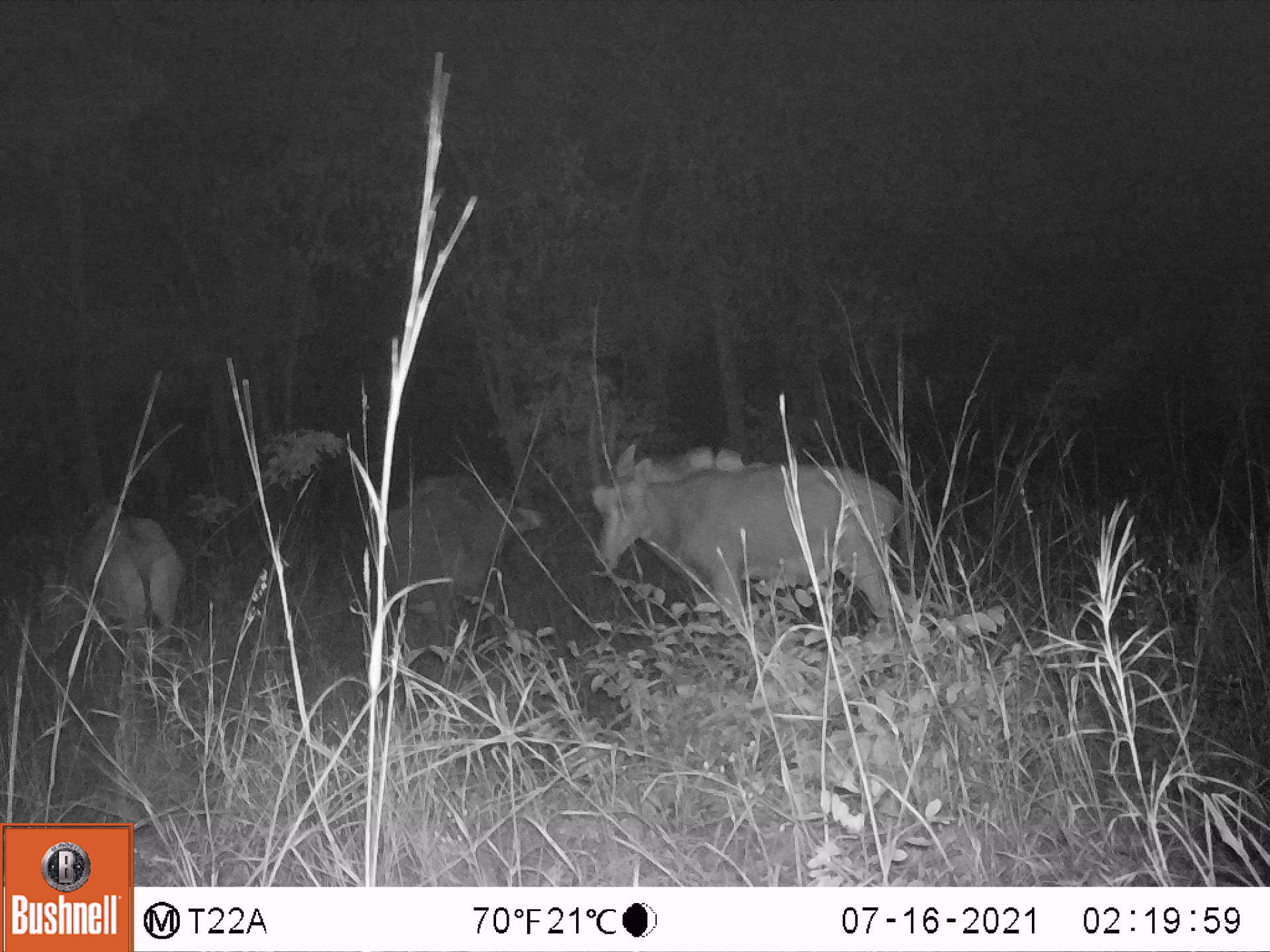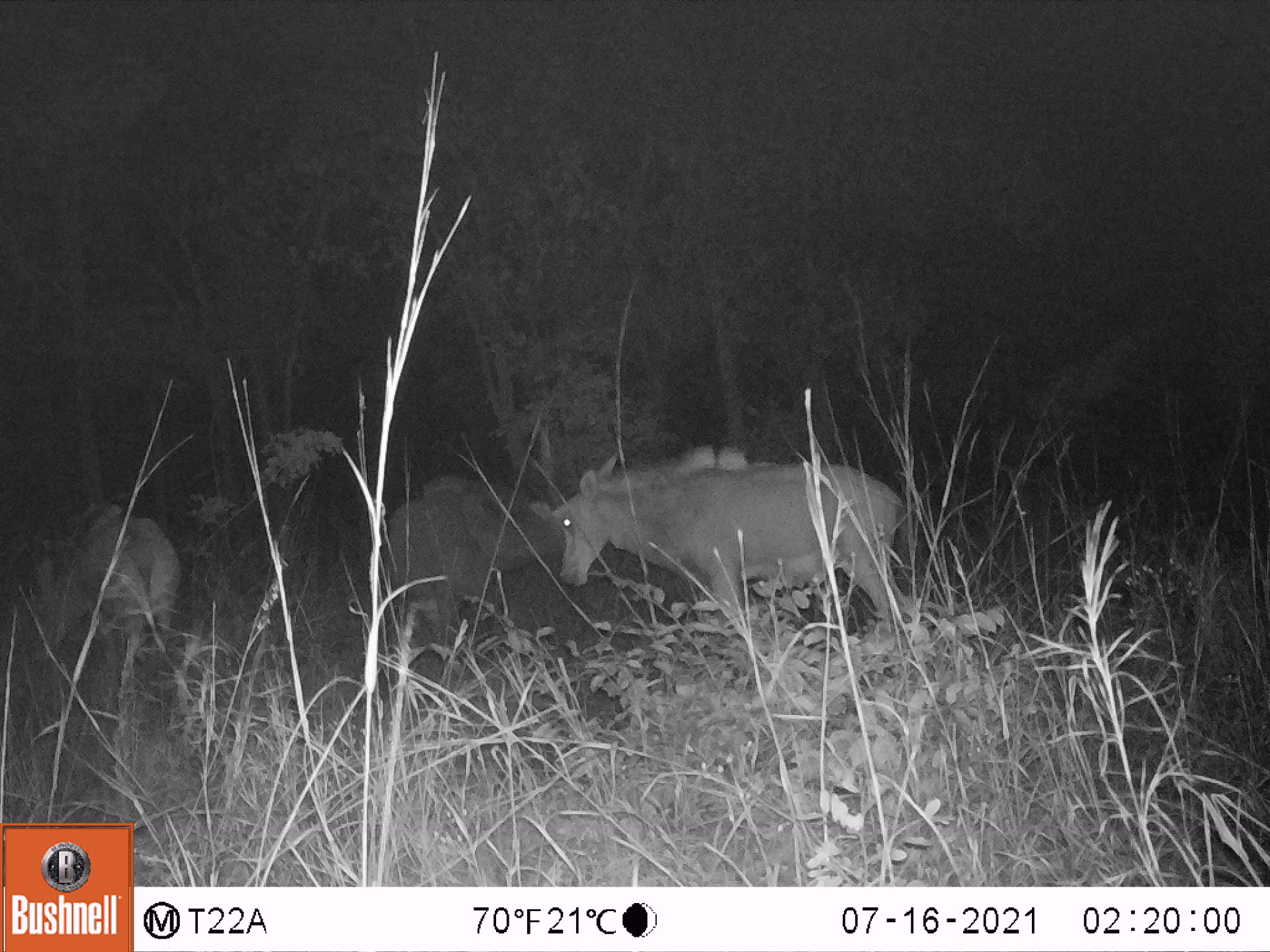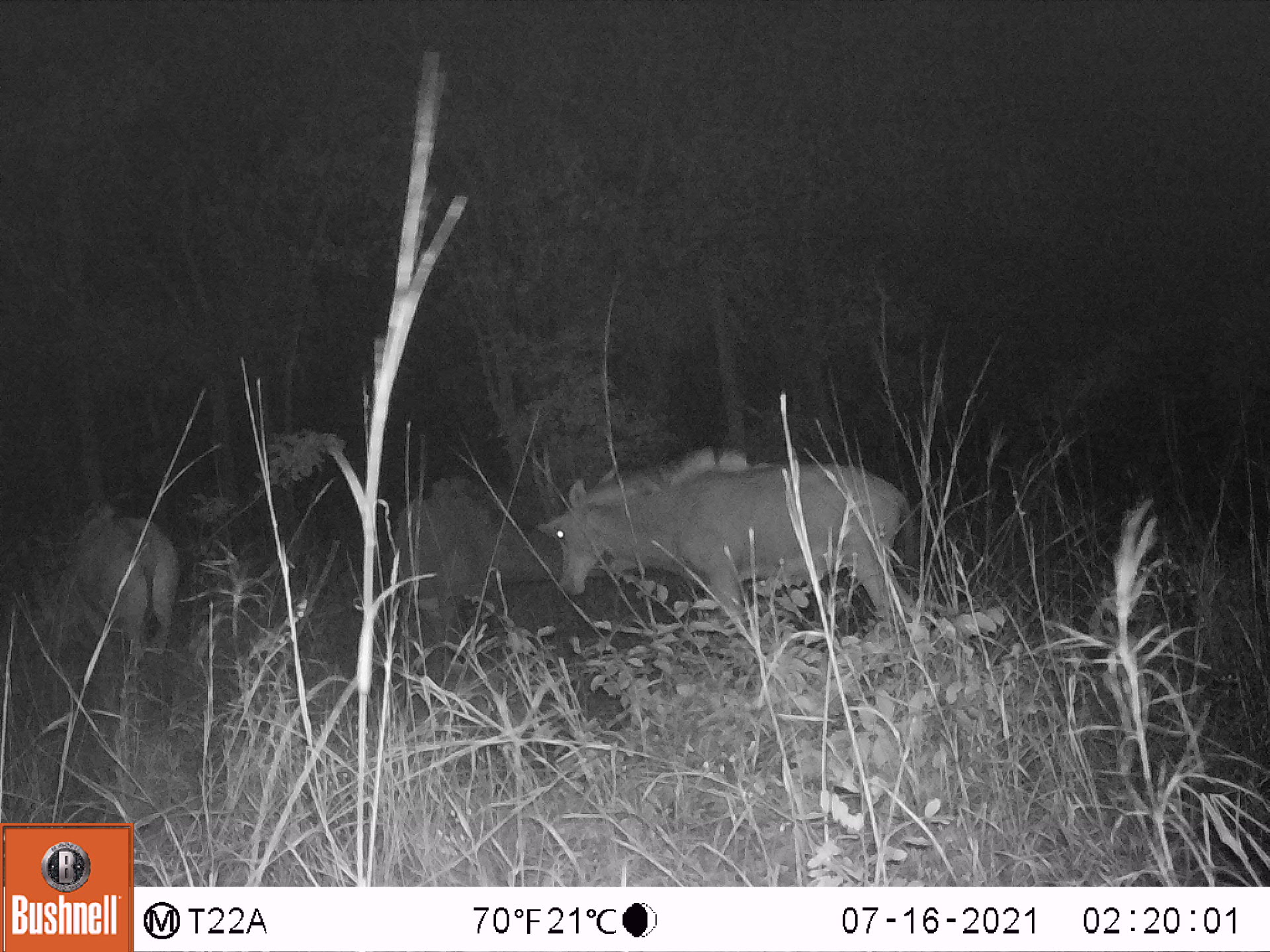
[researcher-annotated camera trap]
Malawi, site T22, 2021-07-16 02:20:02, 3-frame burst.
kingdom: Animalia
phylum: Chordata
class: Mammalia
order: Artiodactyla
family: Bovidae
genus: Hippotragus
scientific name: Hippotragus niger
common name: sable antelope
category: sable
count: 3